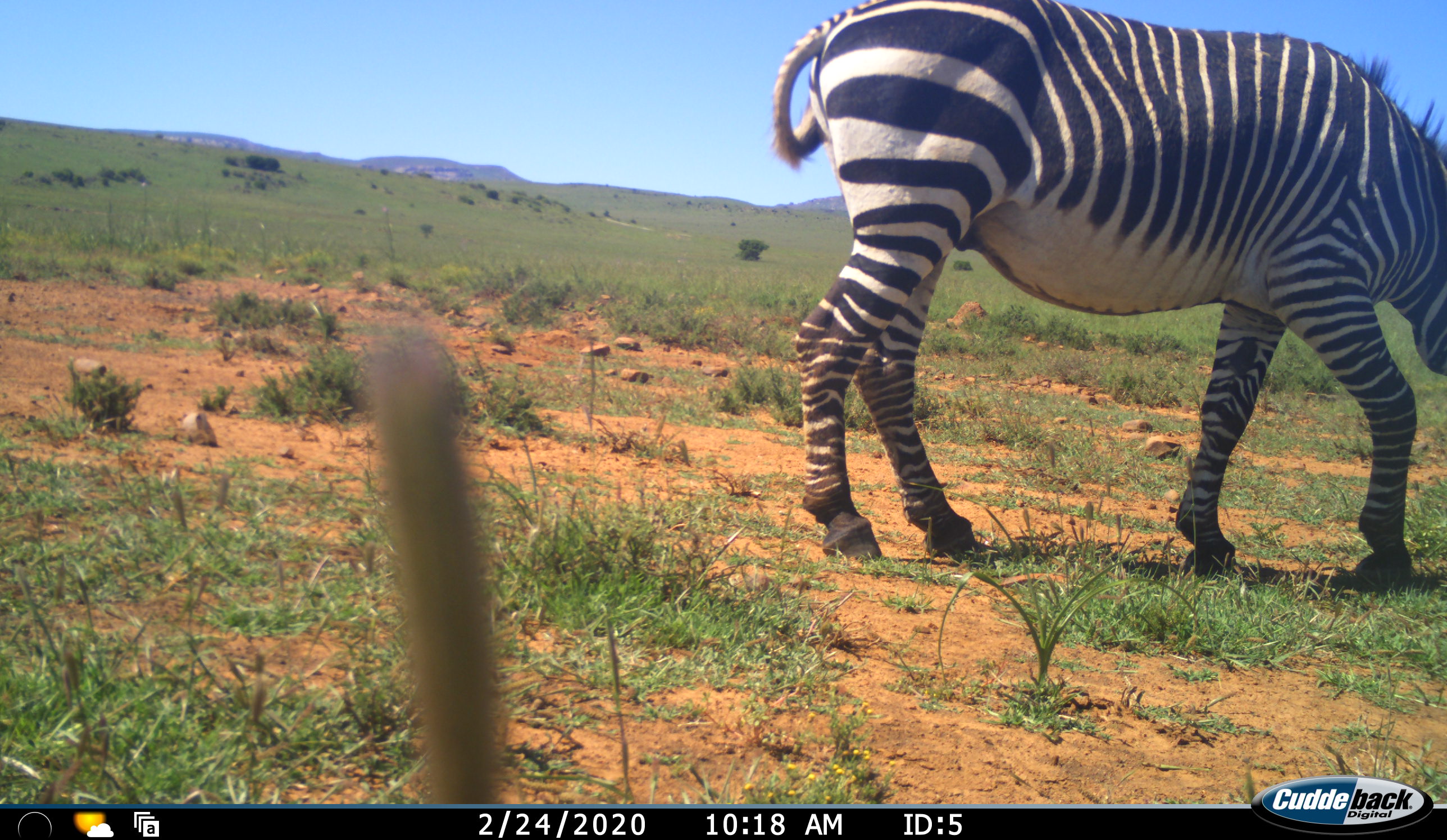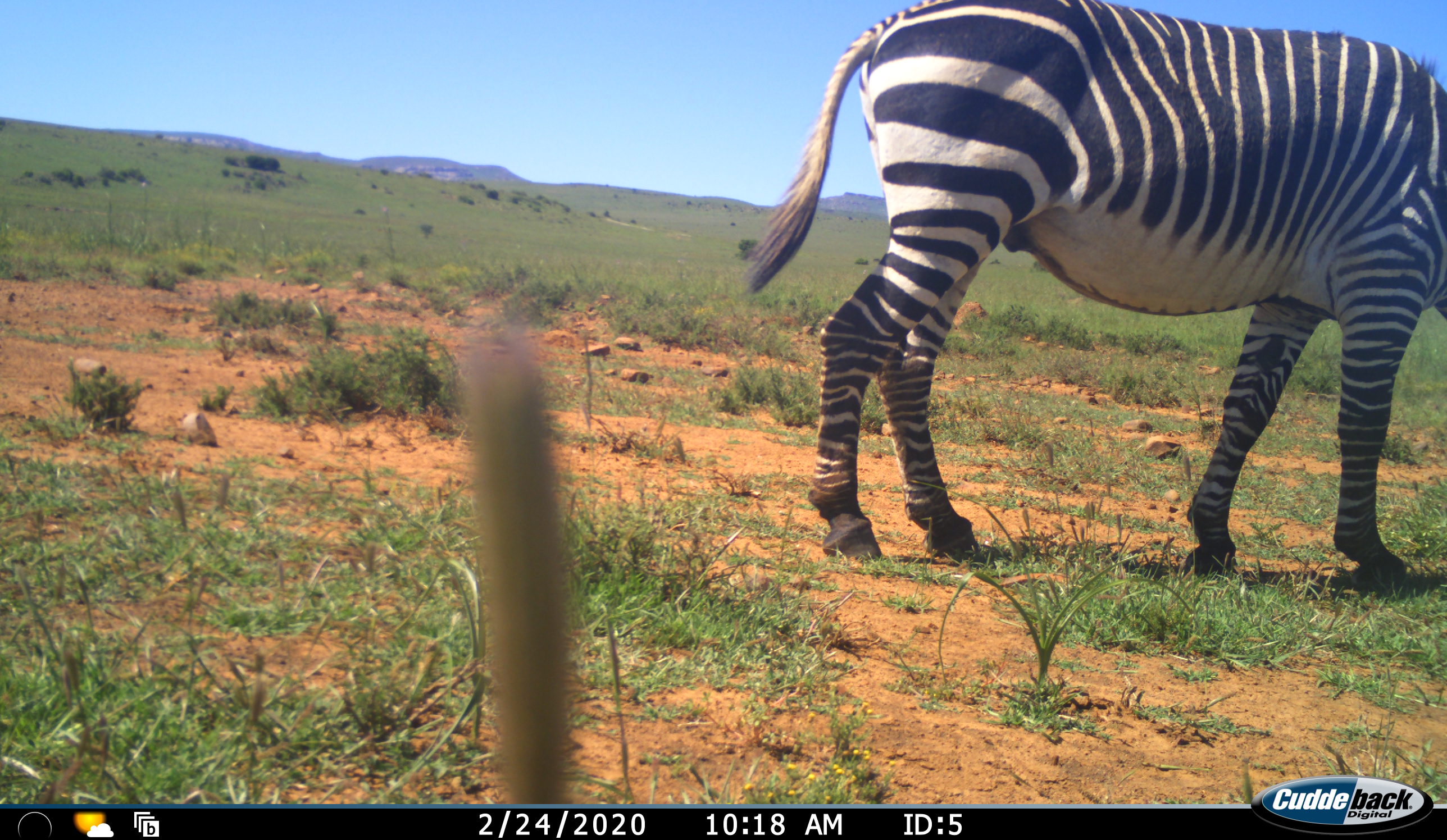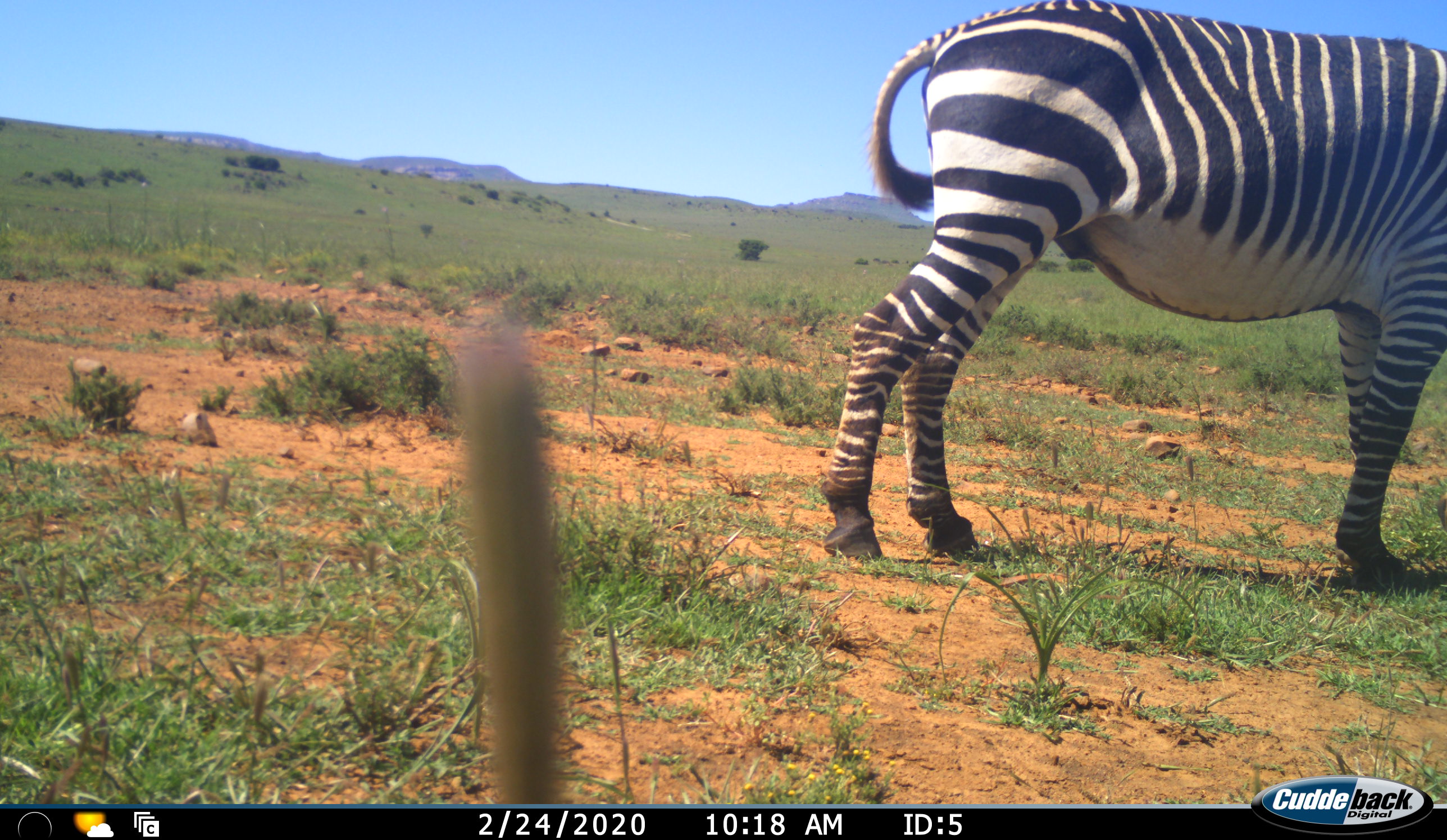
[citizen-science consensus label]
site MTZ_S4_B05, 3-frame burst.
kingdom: Animalia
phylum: Chordata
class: Mammalia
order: Perissodactyla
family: Equidae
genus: Equus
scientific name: Equus zebra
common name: mountain zebra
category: zebramountain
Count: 1.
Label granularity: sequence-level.